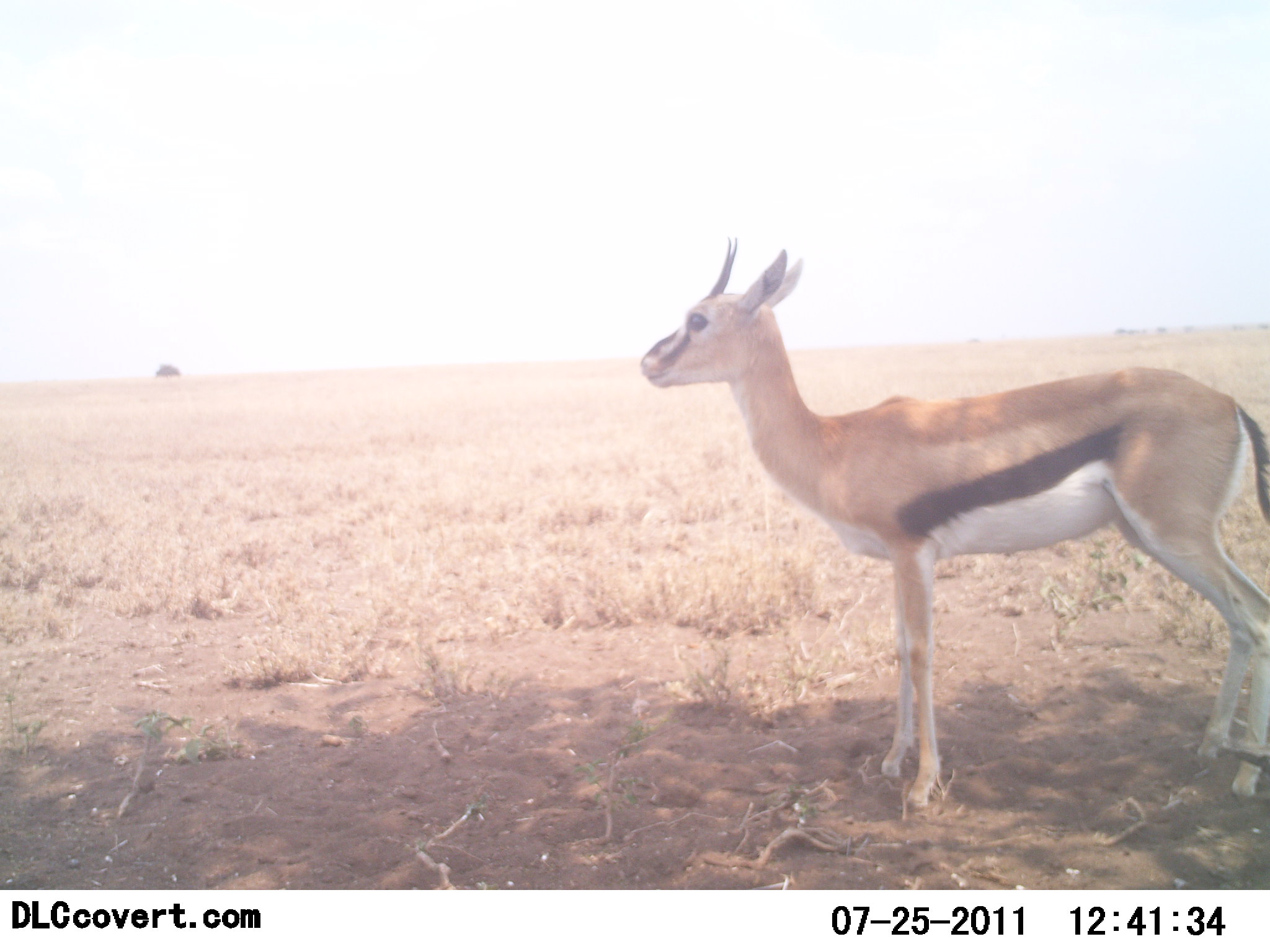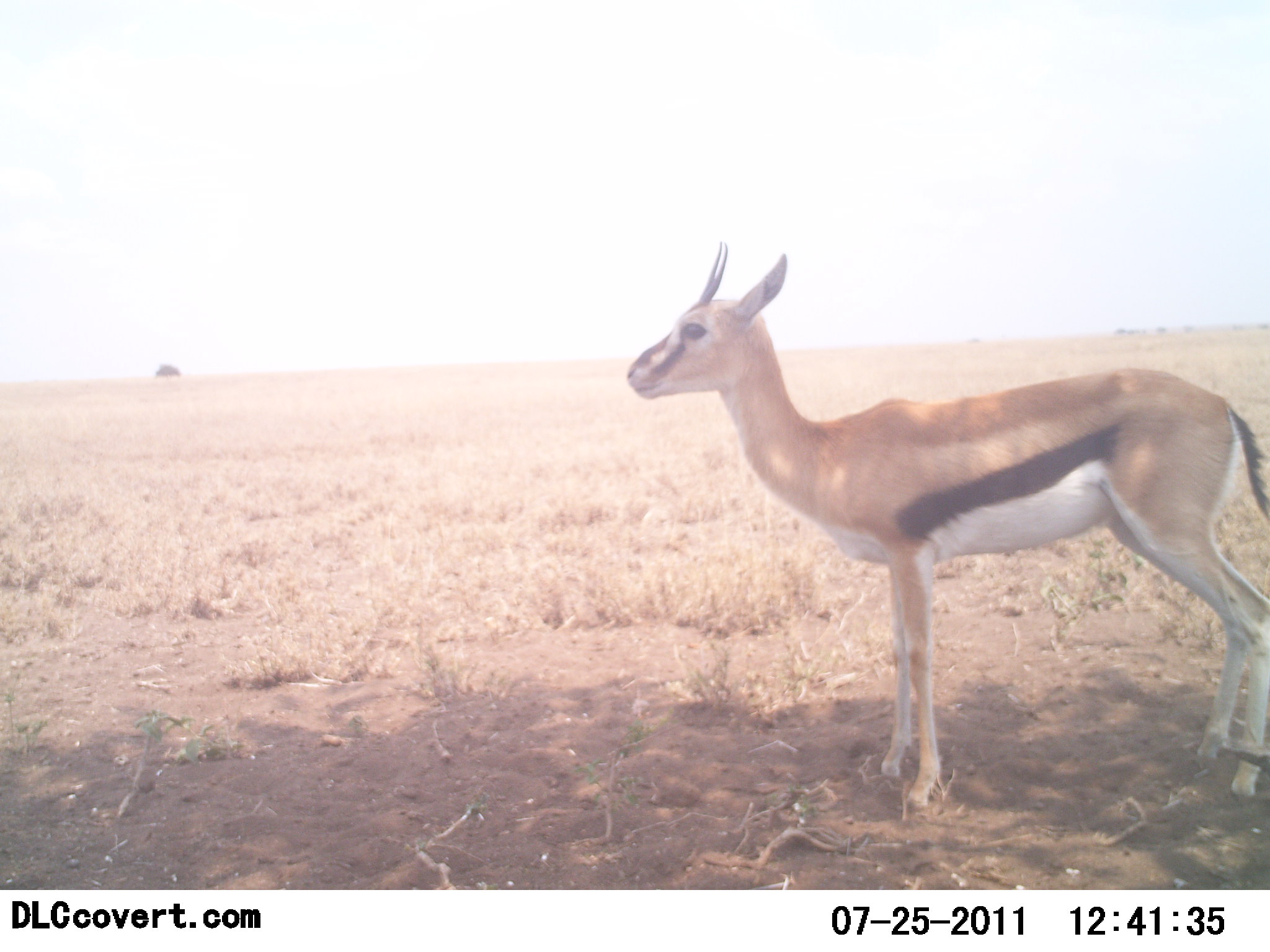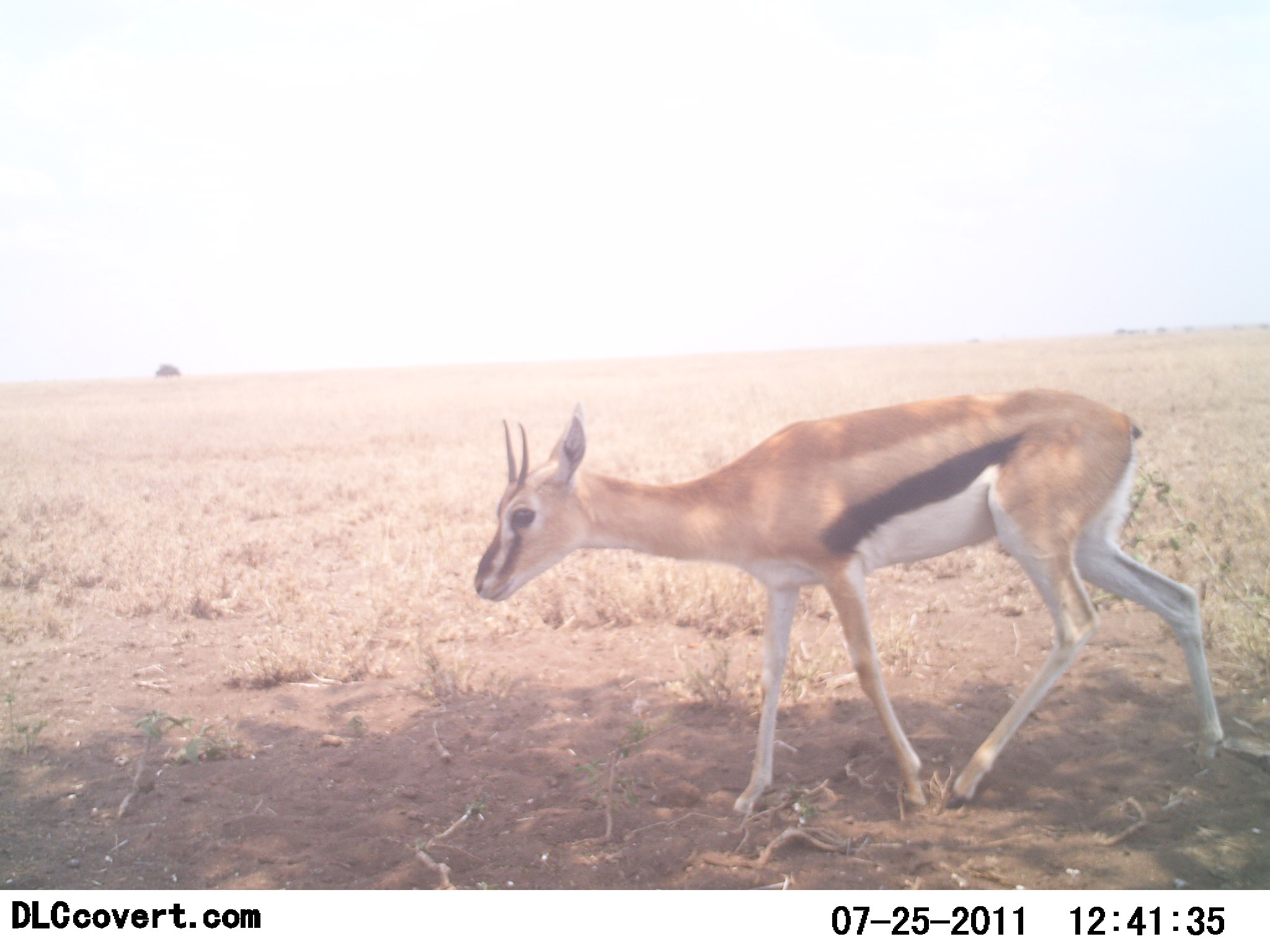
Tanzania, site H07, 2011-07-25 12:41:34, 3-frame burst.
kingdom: Animalia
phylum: Chordata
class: Mammalia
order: Artiodactyla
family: Bovidae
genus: Eudorcas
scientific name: Eudorcas thomsonii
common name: thomson's gazelle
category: gazellethomsons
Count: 1.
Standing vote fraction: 64%.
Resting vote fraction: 0%.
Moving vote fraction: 45%.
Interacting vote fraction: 0%.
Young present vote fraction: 0%.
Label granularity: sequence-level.